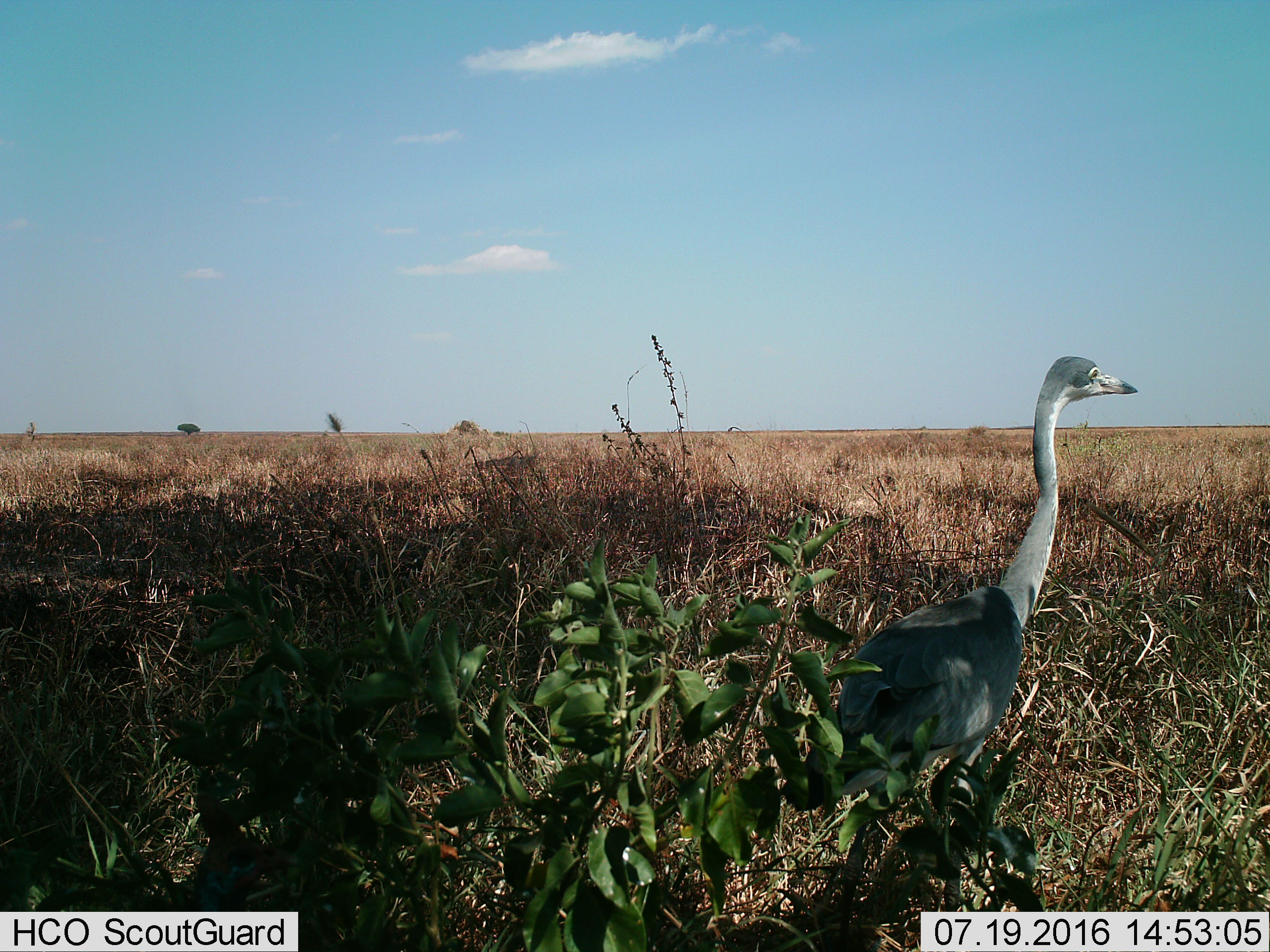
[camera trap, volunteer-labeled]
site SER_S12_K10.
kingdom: Animalia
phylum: Chordata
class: Aves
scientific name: Aves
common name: bird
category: birdother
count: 1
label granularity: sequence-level